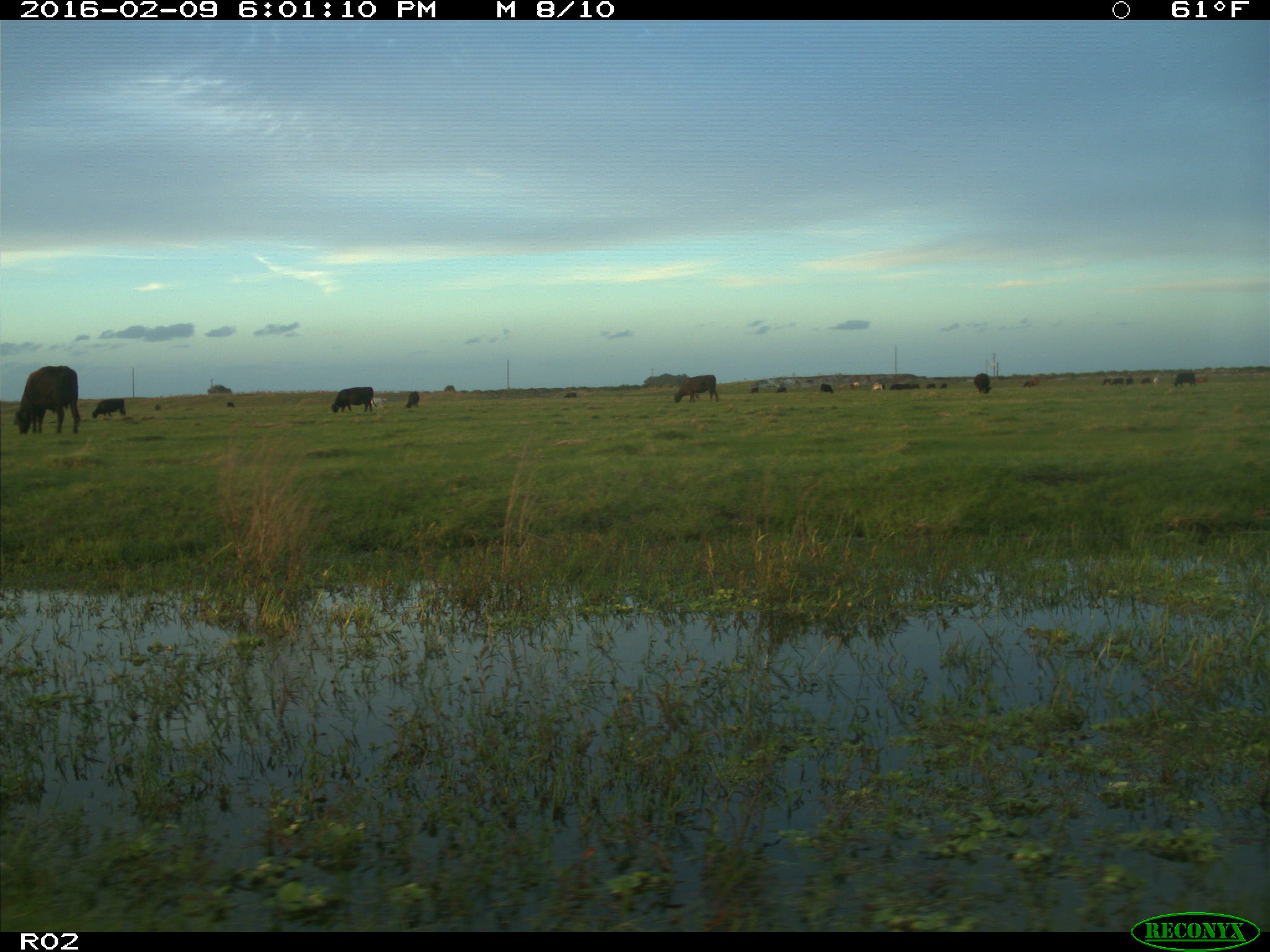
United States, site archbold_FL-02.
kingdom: Animalia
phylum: Chordata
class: Mammalia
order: Artiodactyla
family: Bovidae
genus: Bos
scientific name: Bos taurus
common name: domestic cow